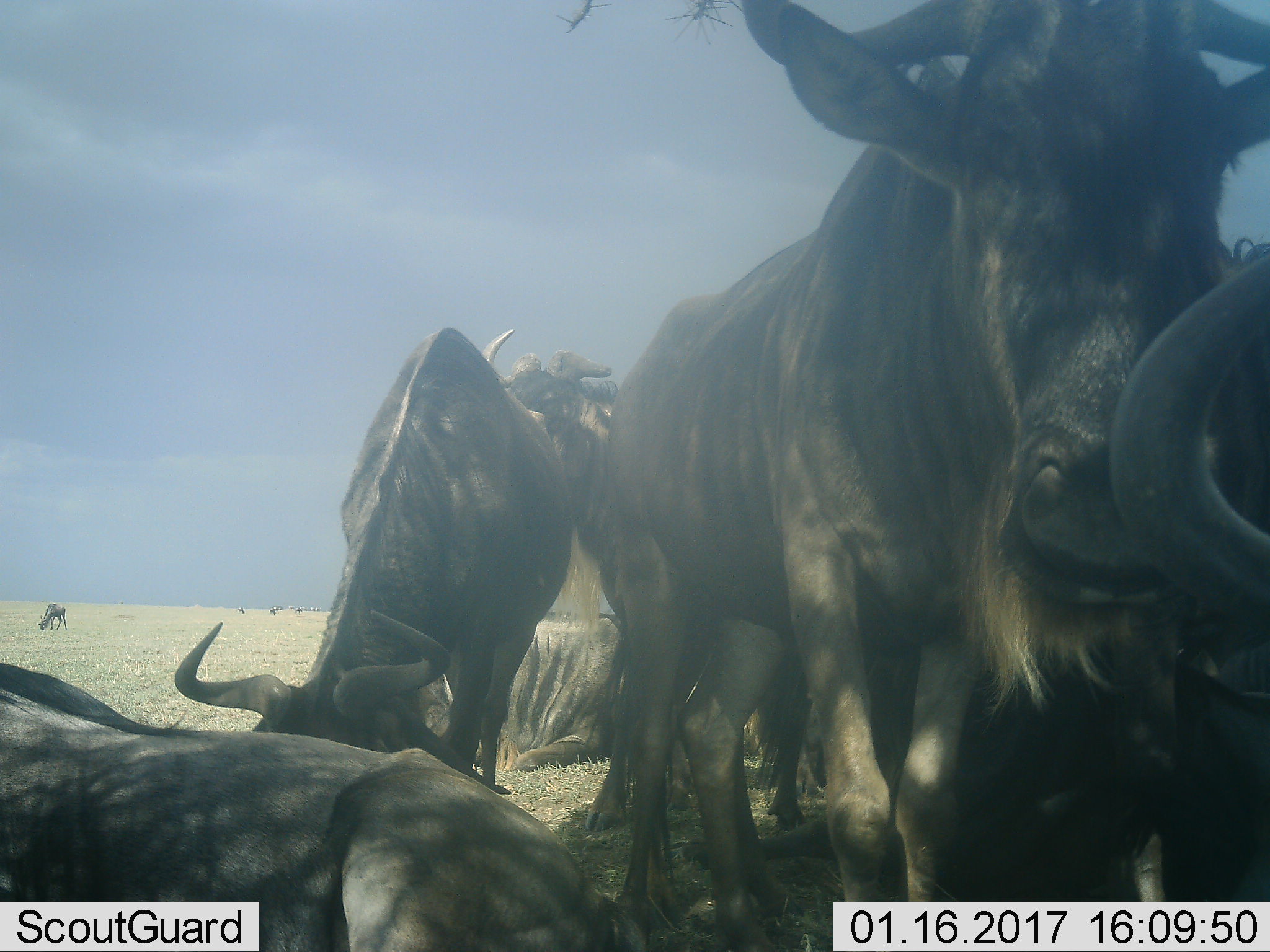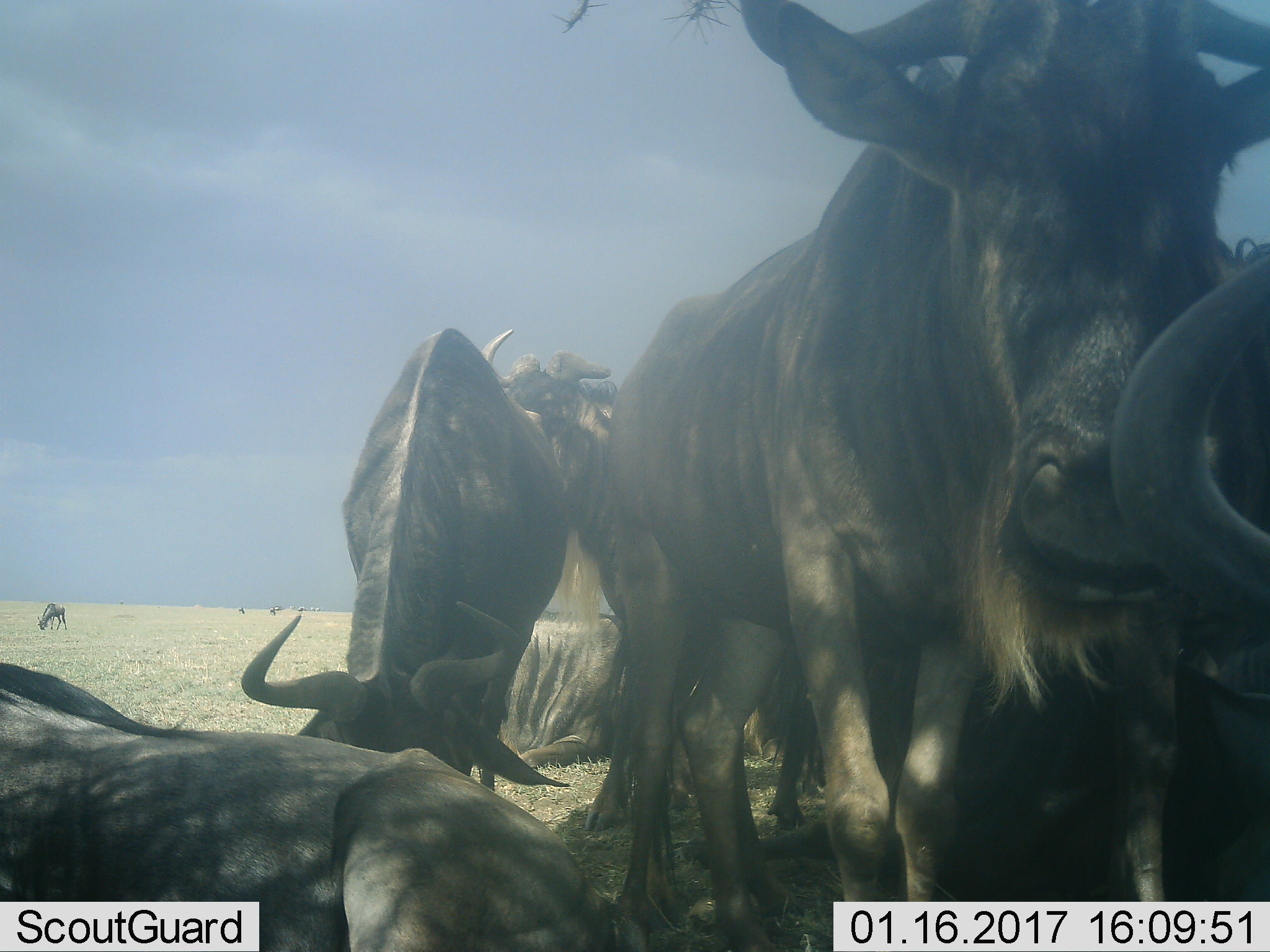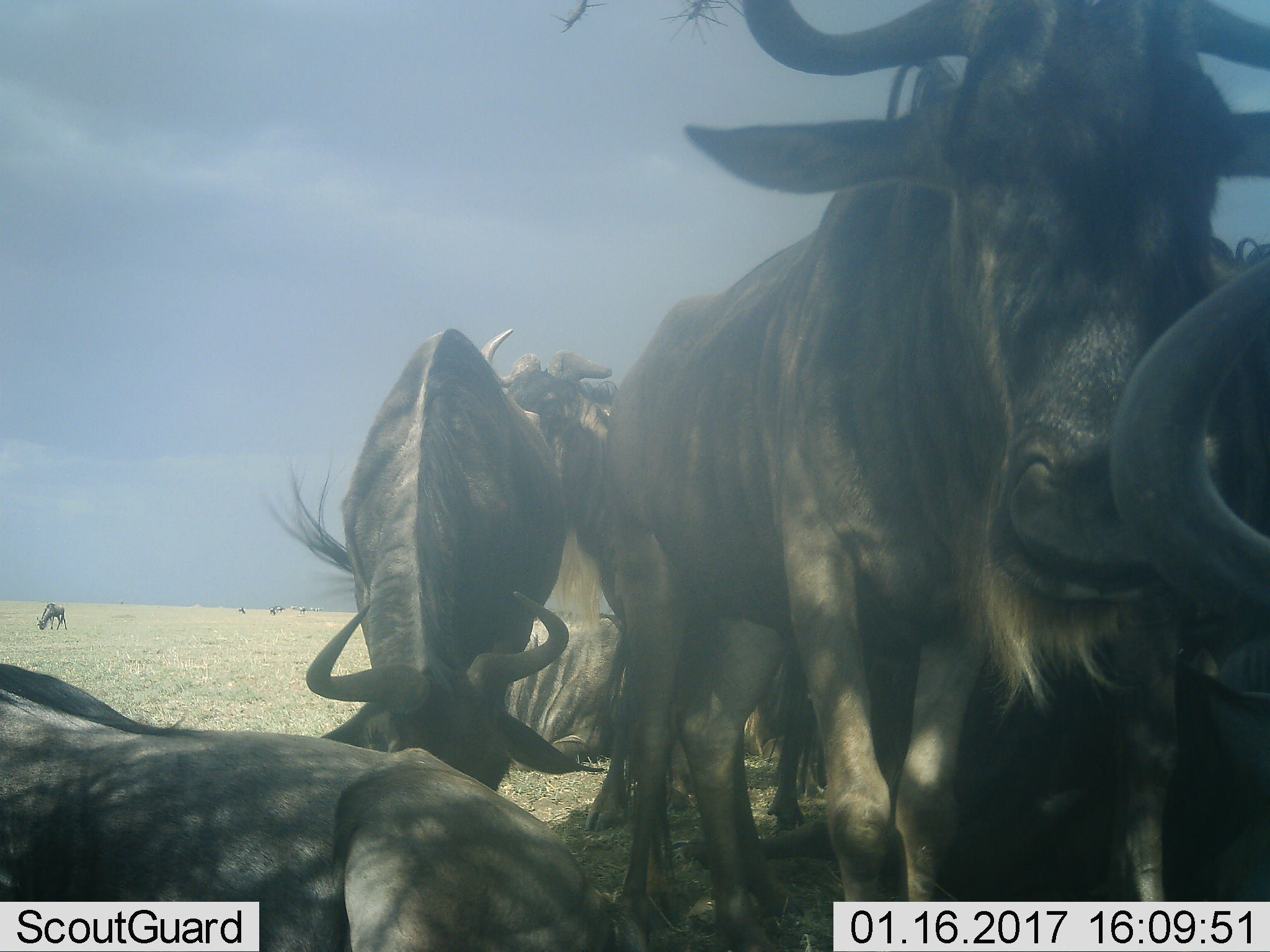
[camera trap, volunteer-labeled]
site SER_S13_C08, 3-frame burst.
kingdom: Animalia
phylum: Chordata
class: Mammalia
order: Artiodactyla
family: Bovidae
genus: Connochaetes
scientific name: Connochaetes taurinus taurinus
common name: blue wildebeest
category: wildebeestblue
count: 11-50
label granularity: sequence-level